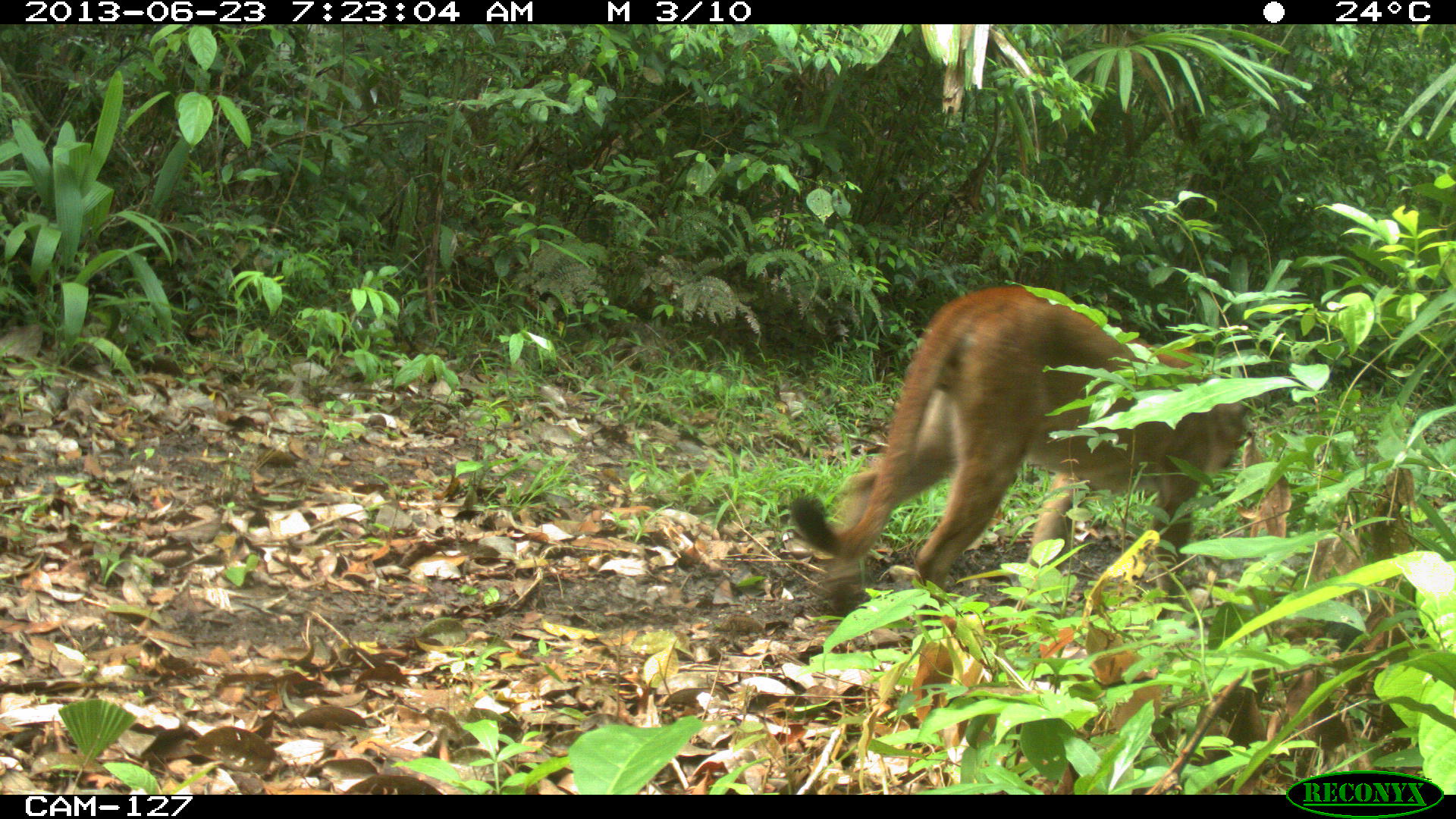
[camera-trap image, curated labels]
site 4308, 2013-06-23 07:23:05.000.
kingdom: Animalia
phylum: Chordata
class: Mammalia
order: Carnivora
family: Felidae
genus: Puma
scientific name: Puma concolor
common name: mountain lion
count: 1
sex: male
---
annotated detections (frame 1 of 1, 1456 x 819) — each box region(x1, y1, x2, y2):
puma concolor: region(788, 282, 1249, 612)